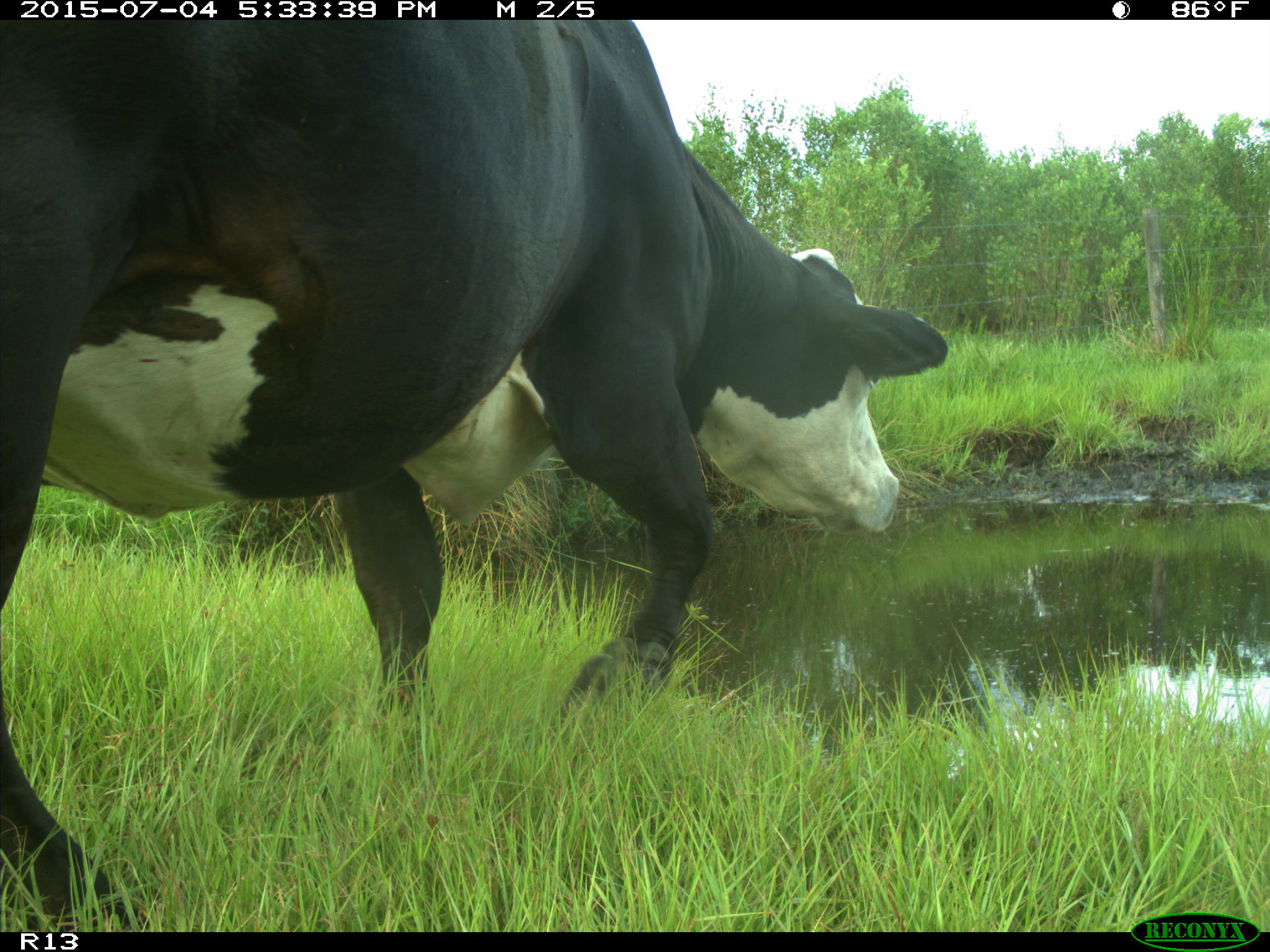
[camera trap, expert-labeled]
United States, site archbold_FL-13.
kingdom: Animalia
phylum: Chordata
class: Mammalia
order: Artiodactyla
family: Bovidae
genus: Bos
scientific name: Bos taurus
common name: domestic cow